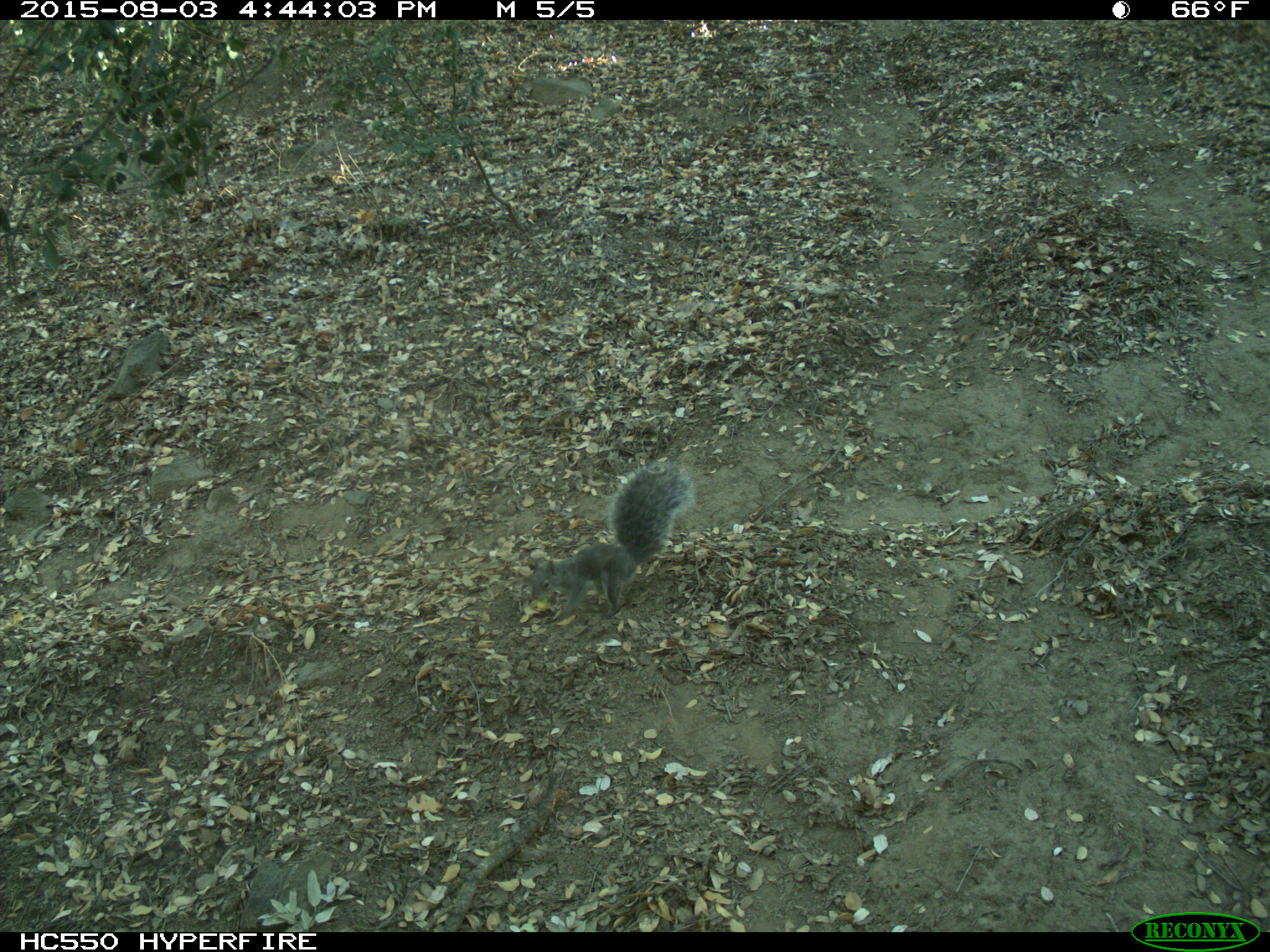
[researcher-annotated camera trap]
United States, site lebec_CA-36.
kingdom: Animalia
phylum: Chordata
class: Mammalia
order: Rodentia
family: Sciuridae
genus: Sciurus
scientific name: Sciurus carolinensis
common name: eastern gray squirrel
Sciurus carolinensis (eastern gray squirrel).